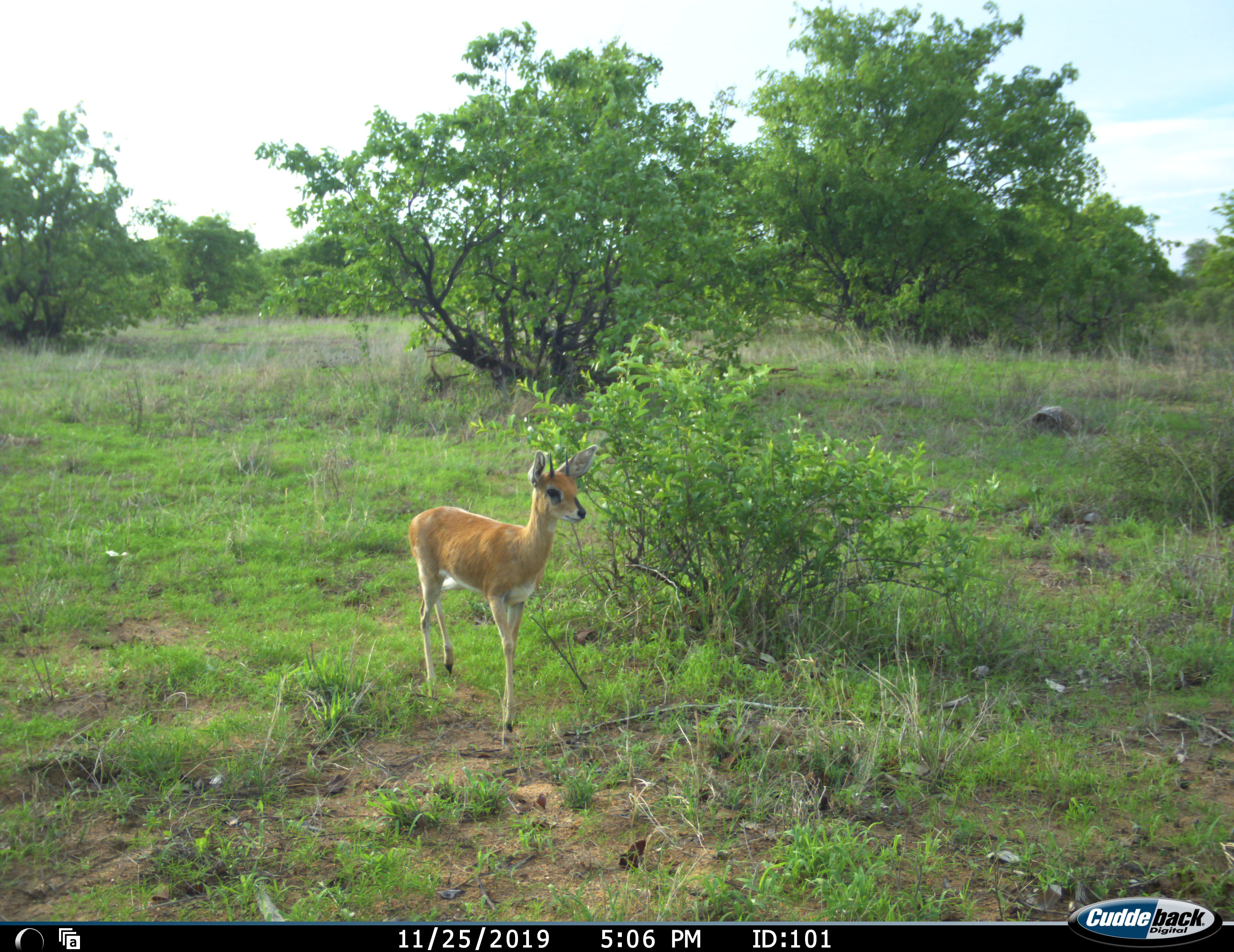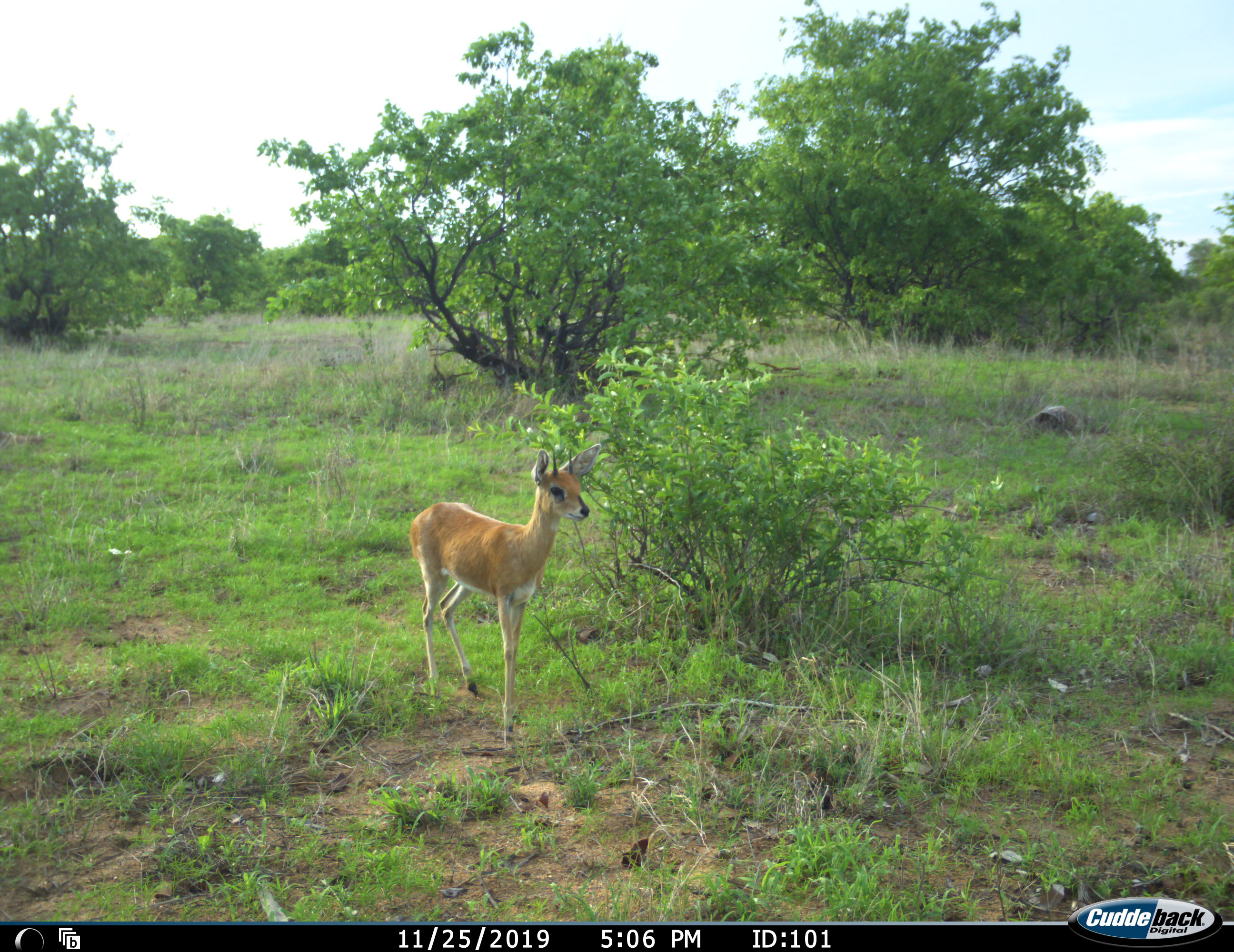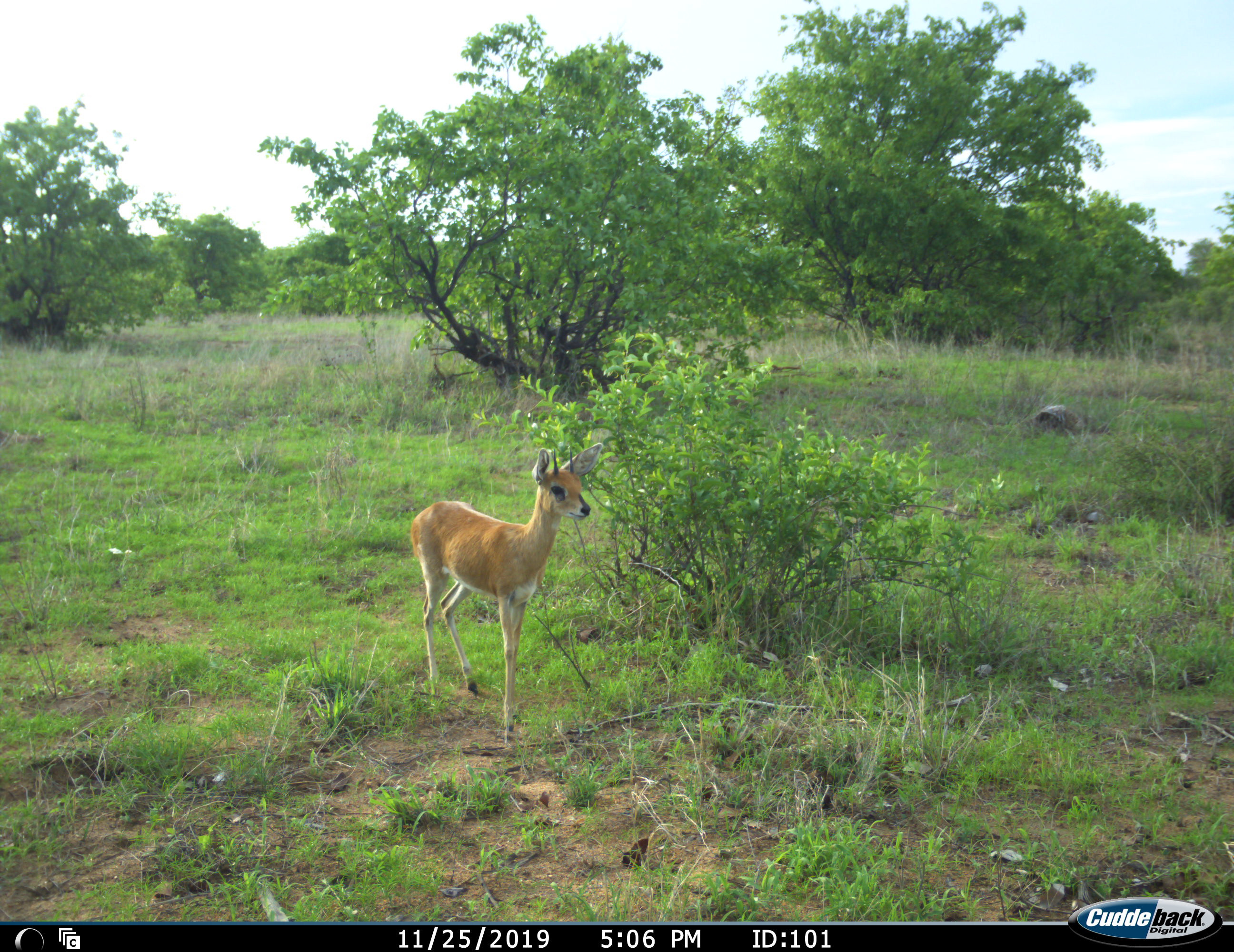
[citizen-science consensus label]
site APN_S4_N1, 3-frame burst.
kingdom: Animalia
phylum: Chordata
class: Mammalia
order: Artiodactyla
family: Bovidae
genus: Raphicerus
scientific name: Raphicerus campestris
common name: steenbok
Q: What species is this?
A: Steenbok (Raphicerus campestris).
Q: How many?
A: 1.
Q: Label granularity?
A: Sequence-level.